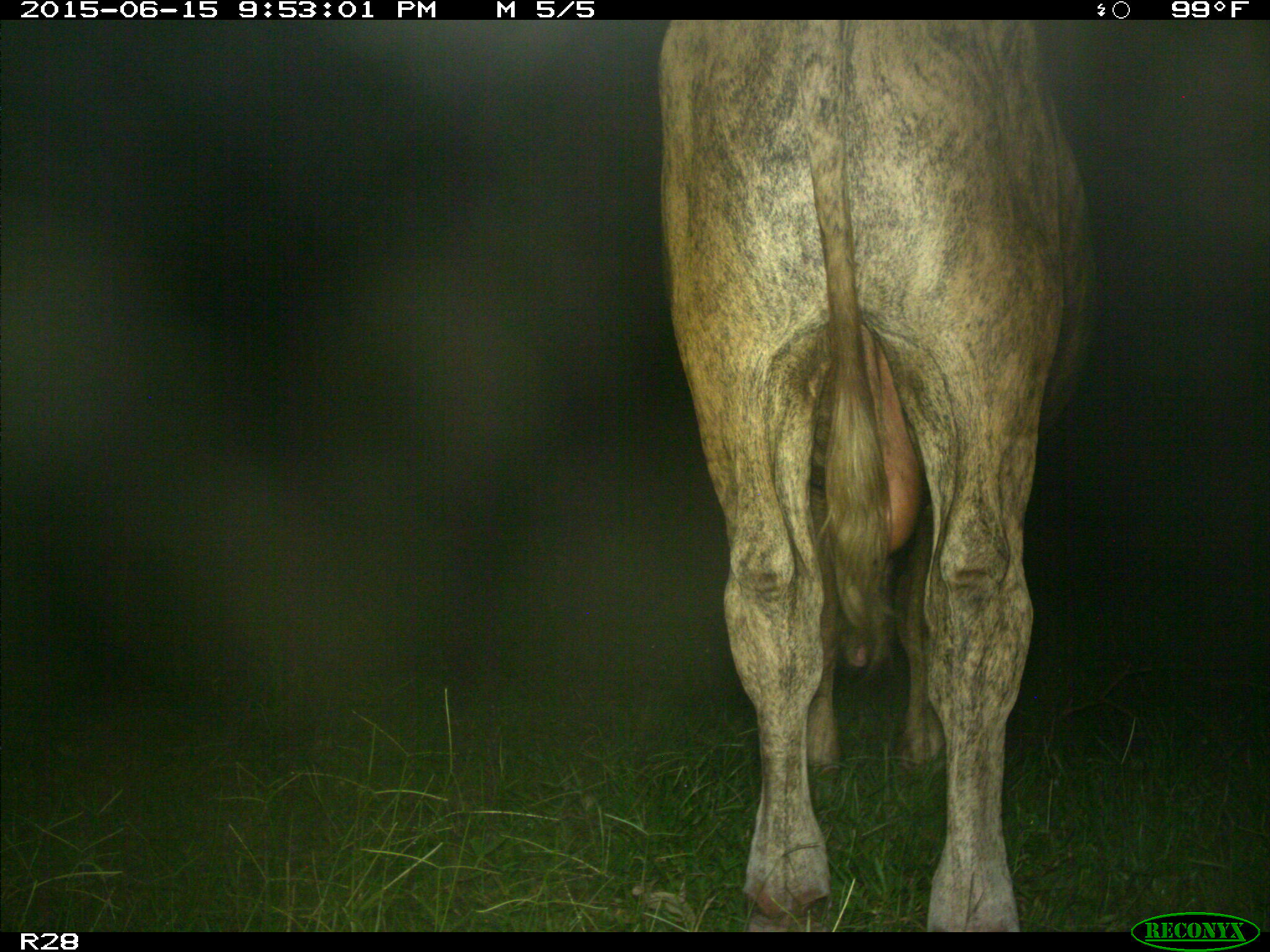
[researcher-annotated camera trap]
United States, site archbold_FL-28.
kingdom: Animalia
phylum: Chordata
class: Mammalia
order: Artiodactyla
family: Bovidae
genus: Bos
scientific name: Bos taurus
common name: domestic cow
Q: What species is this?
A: Bos taurus (domestic cow).